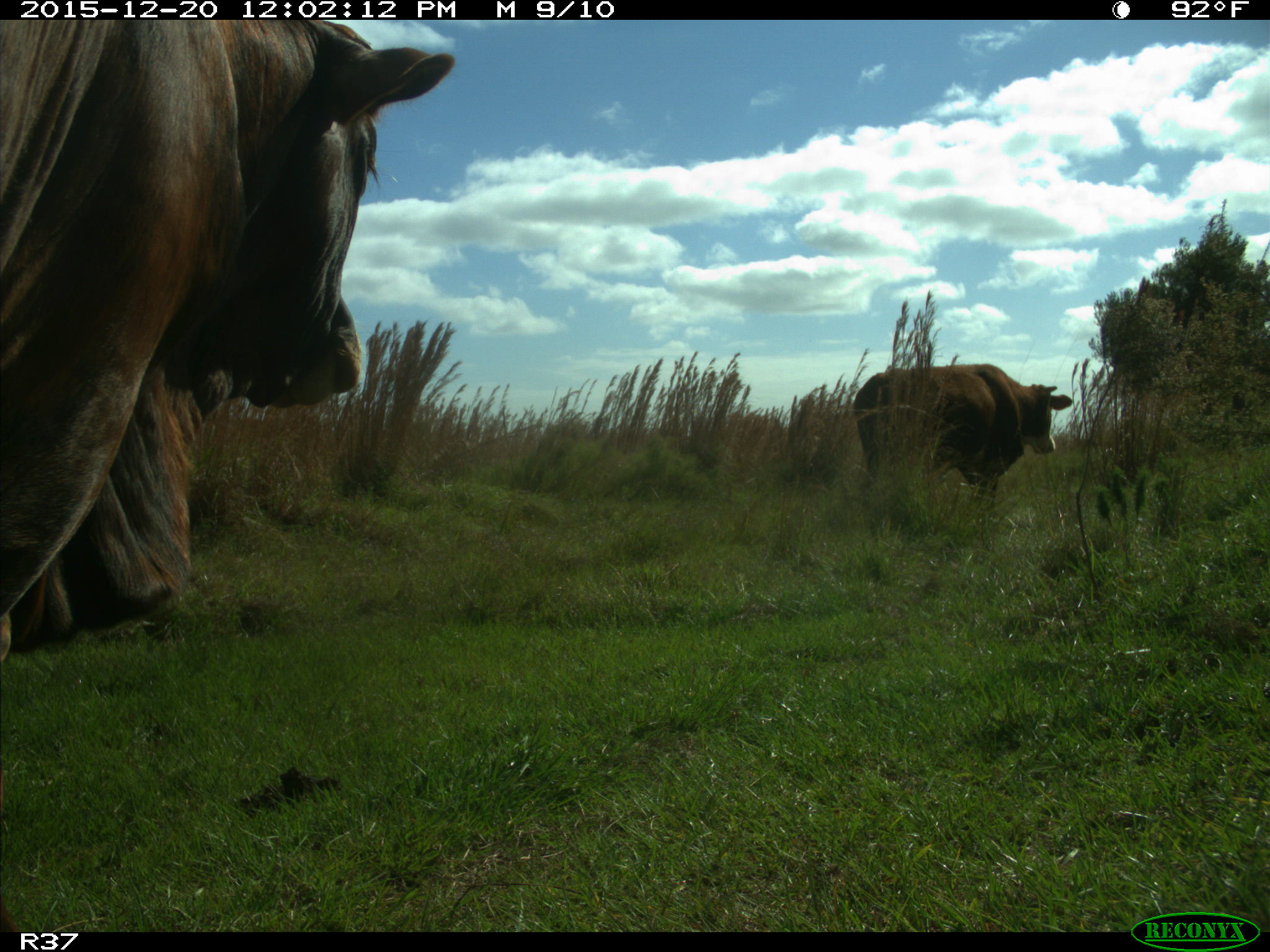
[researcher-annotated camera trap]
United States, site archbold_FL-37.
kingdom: Animalia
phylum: Chordata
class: Mammalia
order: Artiodactyla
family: Bovidae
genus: Bos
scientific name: Bos taurus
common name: domestic cow